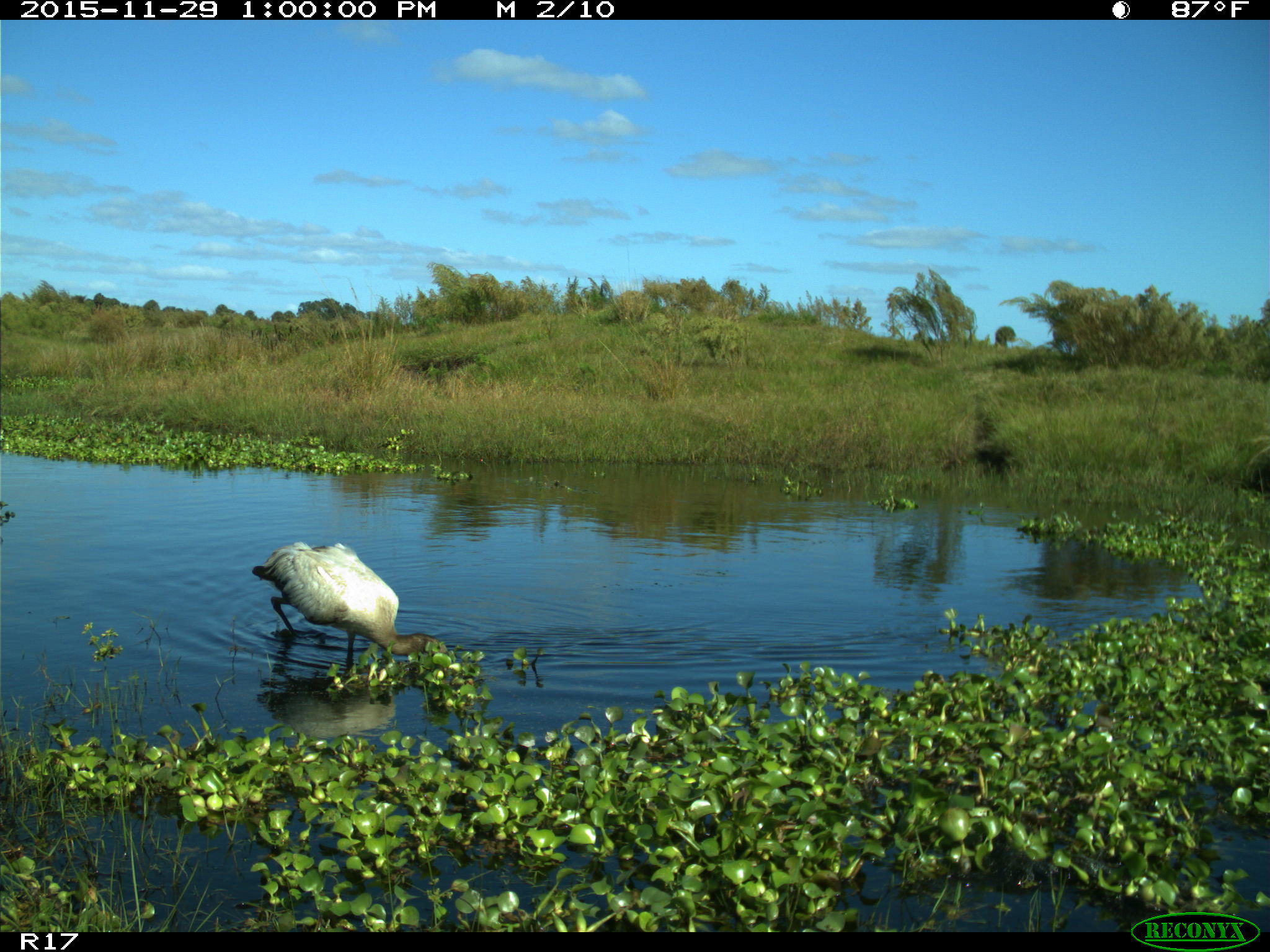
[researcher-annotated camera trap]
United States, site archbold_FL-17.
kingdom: Animalia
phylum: Chordata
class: Aves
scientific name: Aves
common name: birds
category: unidentified bird